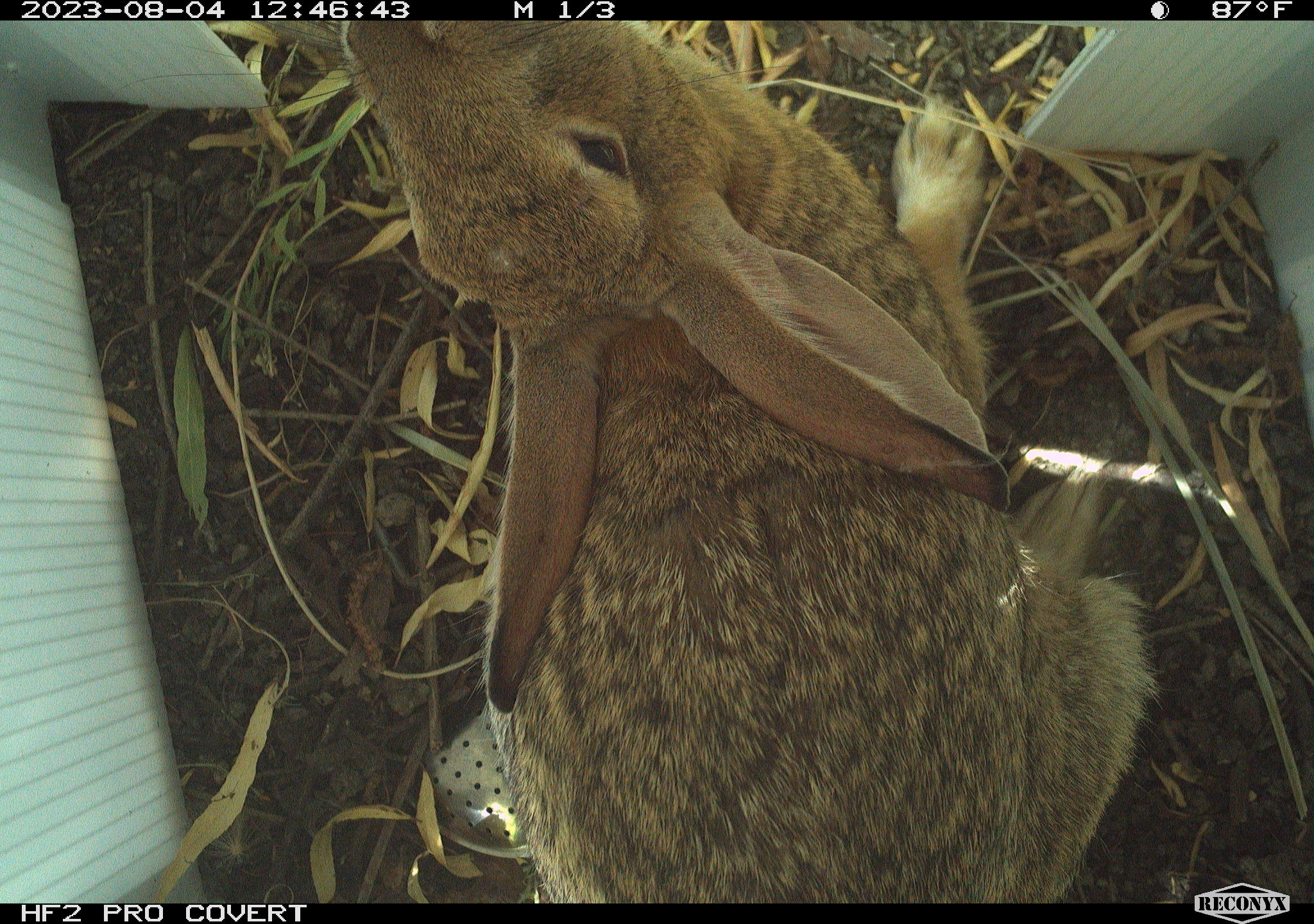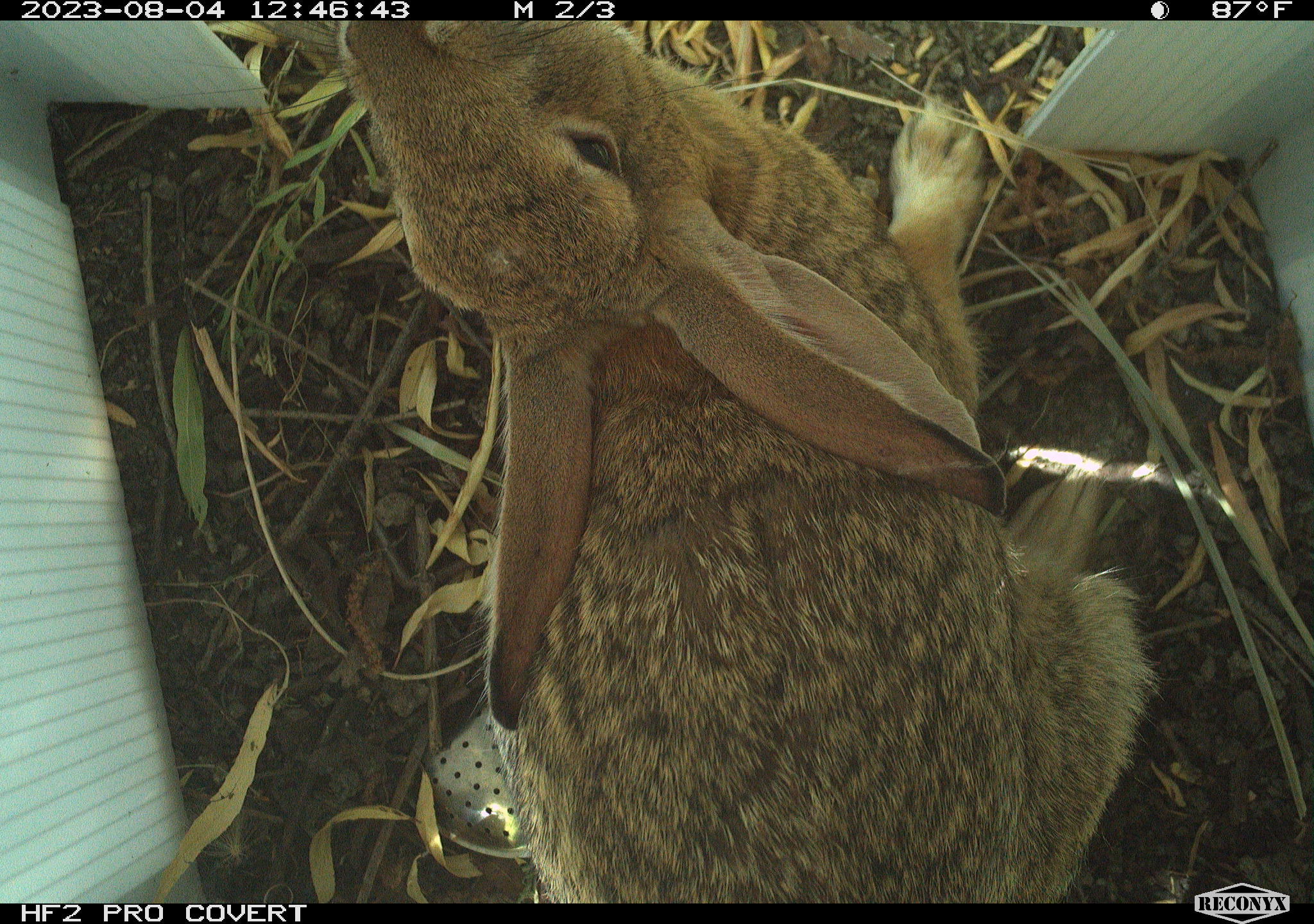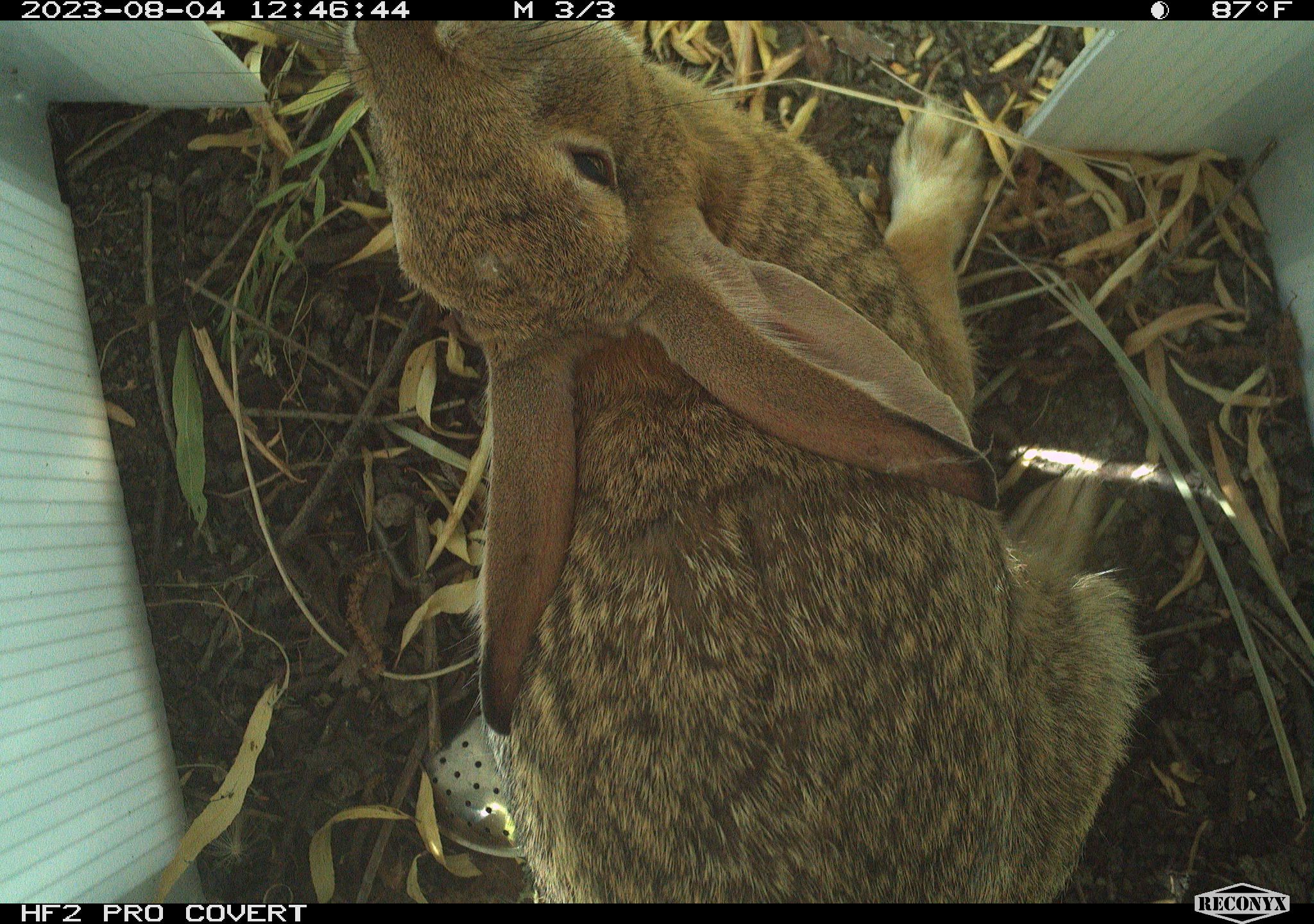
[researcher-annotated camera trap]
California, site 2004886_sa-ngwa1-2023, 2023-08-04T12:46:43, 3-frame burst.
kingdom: Animalia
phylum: Chordata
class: Mammalia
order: Lagomorpha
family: Leporidae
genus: Sylvilagus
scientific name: Sylvilagus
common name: cottontail rabbits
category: sylvilagus species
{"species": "sylvilagus species (cottontail rabbits) (Sylvilagus)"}